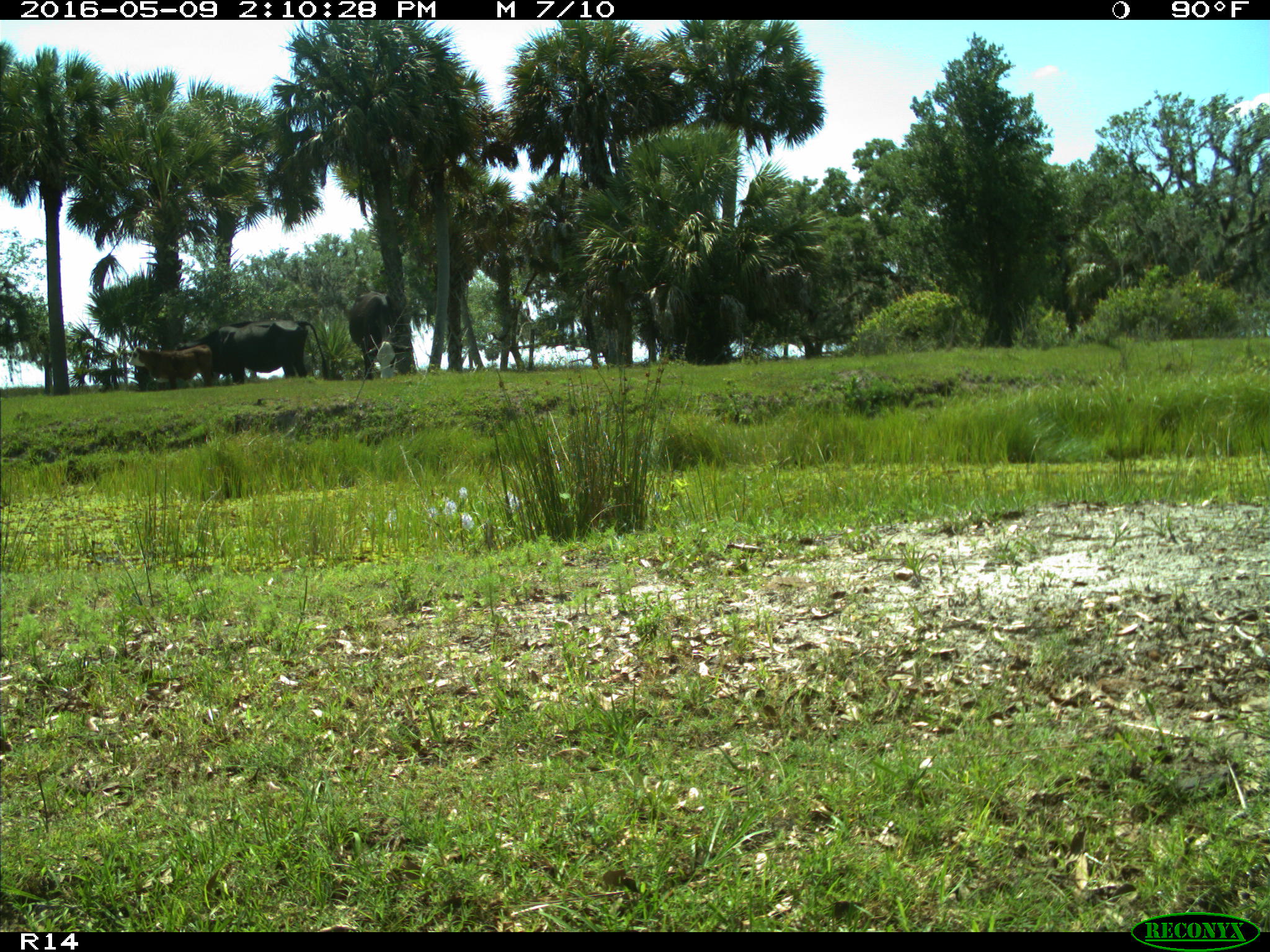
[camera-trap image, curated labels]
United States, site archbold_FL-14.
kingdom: Animalia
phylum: Chordata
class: Mammalia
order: Artiodactyla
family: Bovidae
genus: Bos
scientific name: Bos taurus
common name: domestic cow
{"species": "Bos taurus (domestic cow)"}